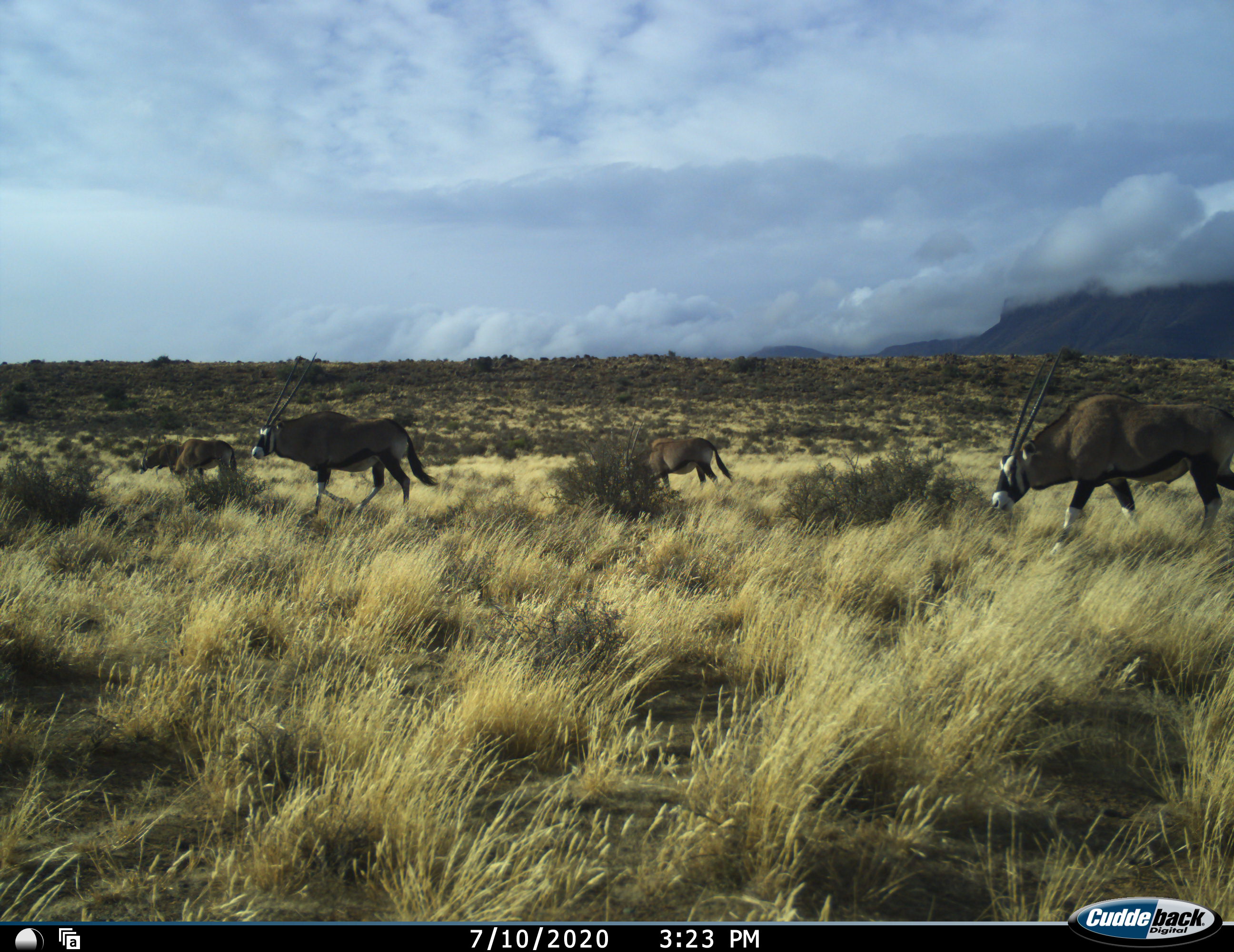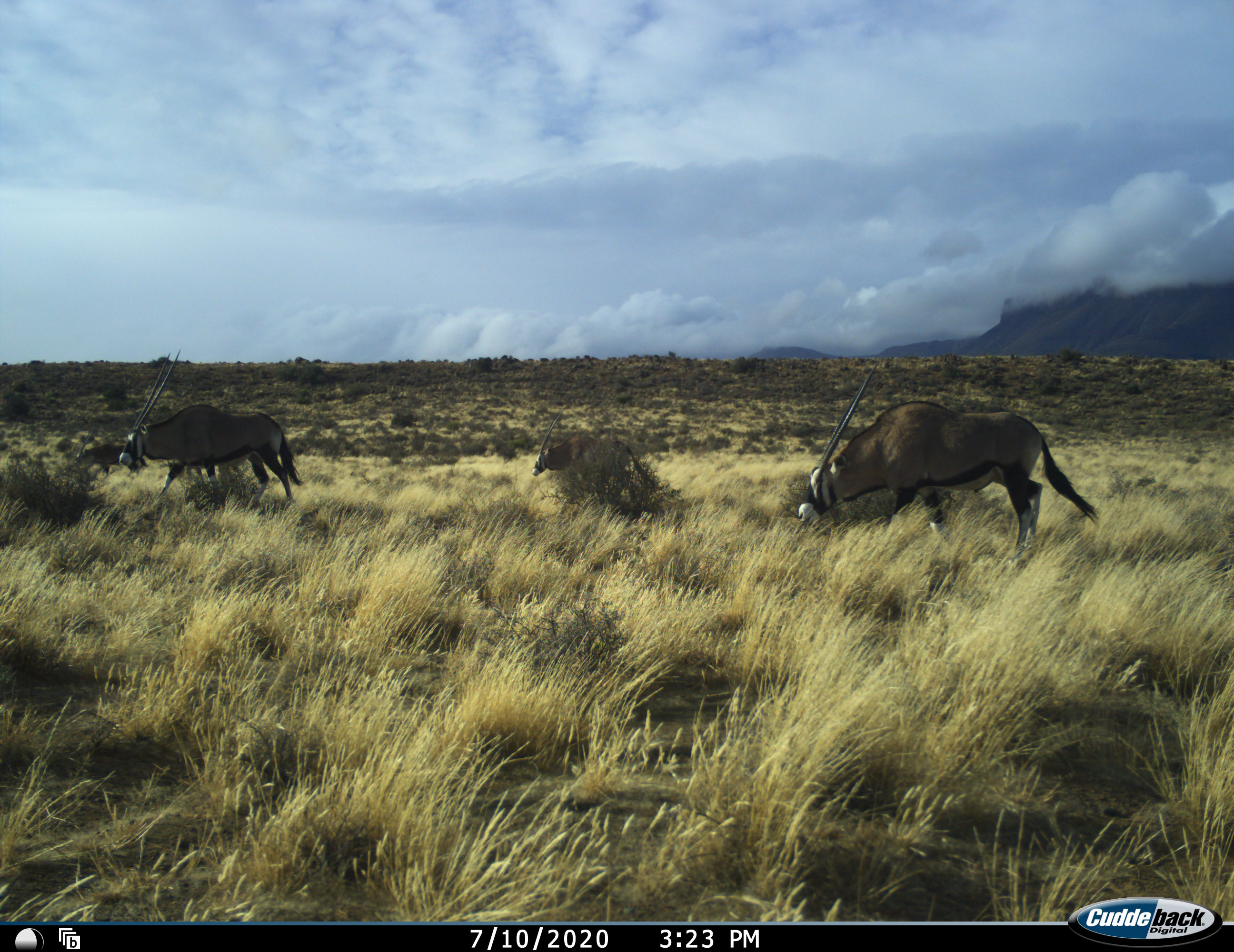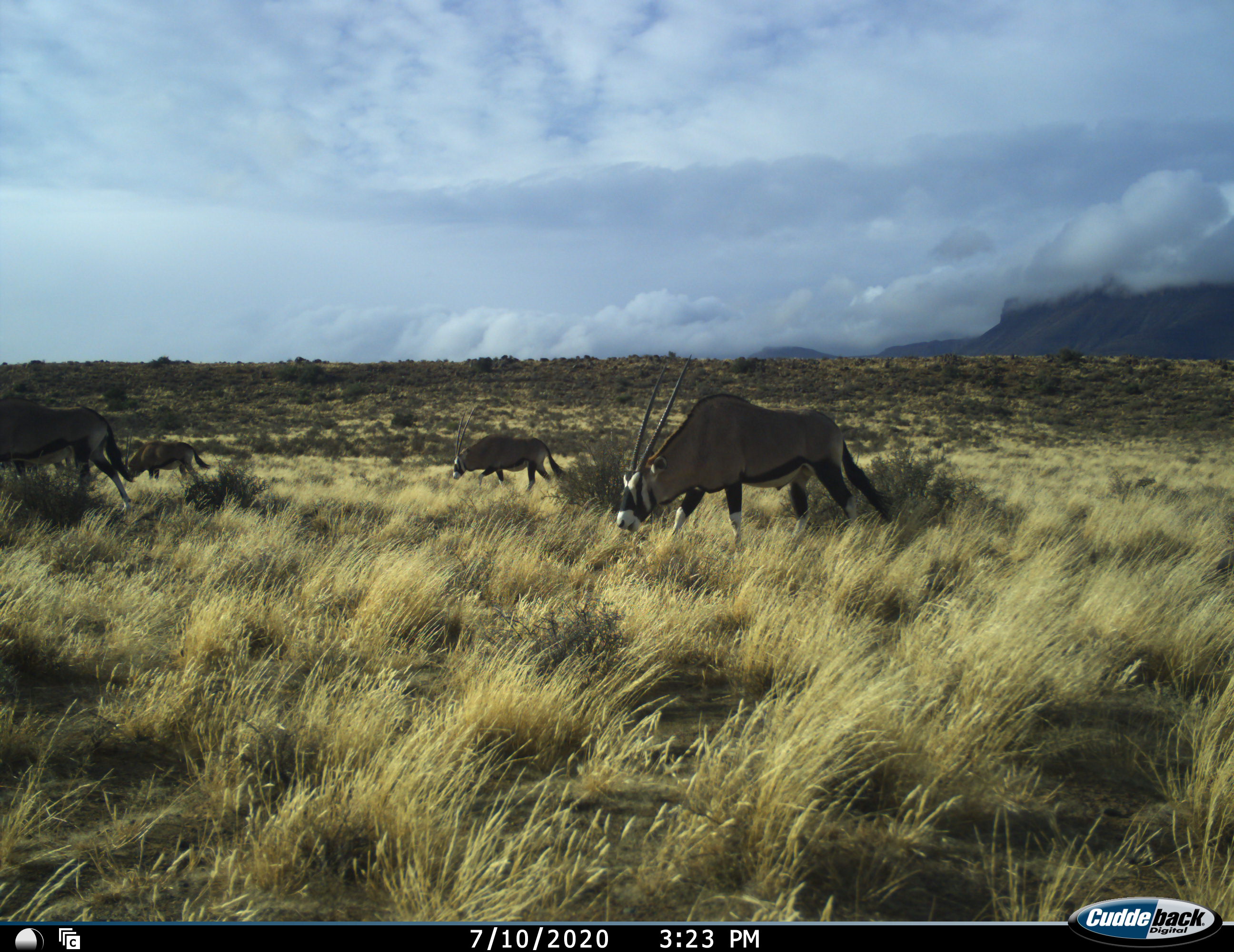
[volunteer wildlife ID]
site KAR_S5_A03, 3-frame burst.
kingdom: Animalia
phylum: Chordata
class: Mammalia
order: Artiodactyla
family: Bovidae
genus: Oryx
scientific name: Oryx gazella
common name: gemsbok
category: oryx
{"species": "oryx (gemsbok) (Oryx gazella)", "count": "4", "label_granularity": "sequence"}